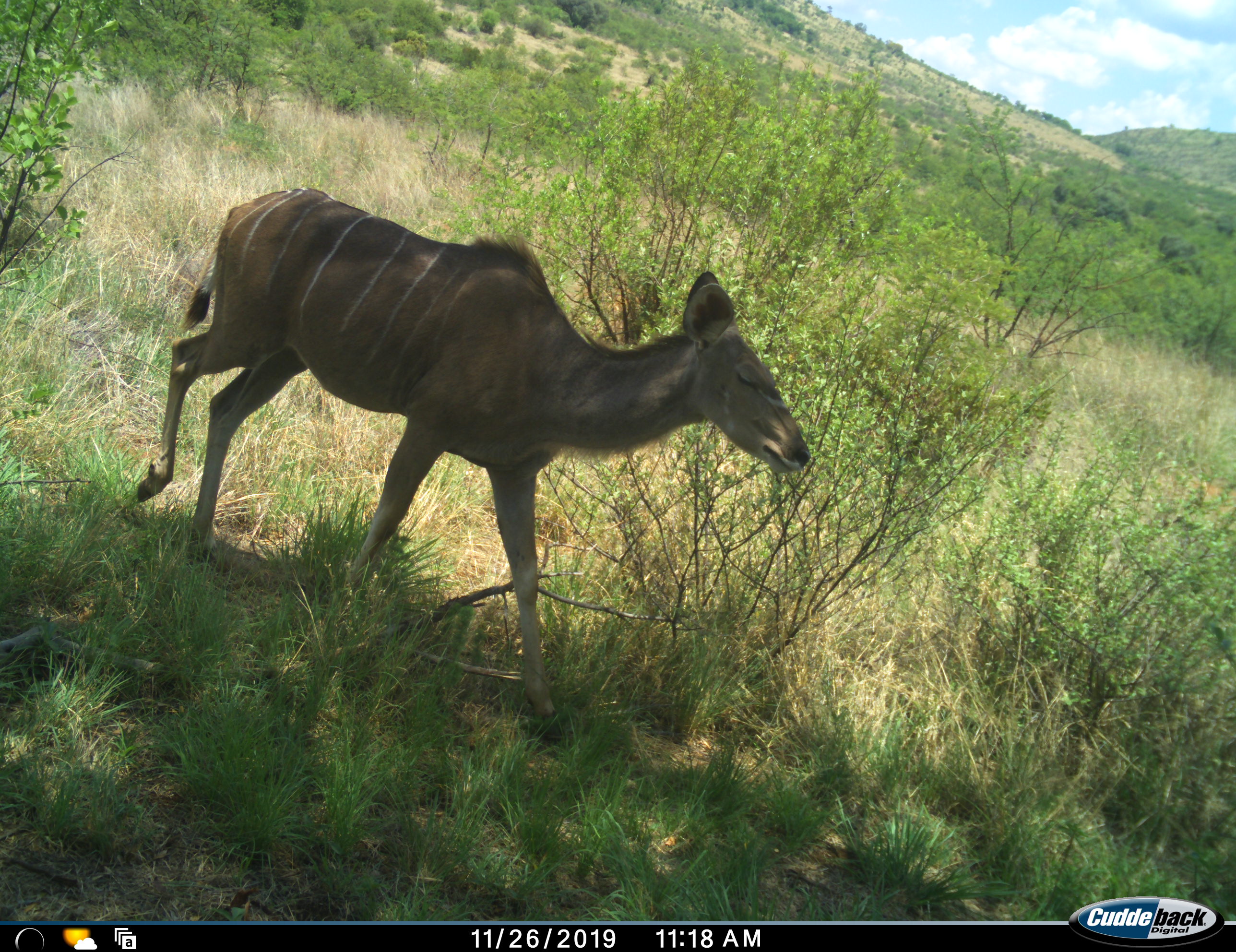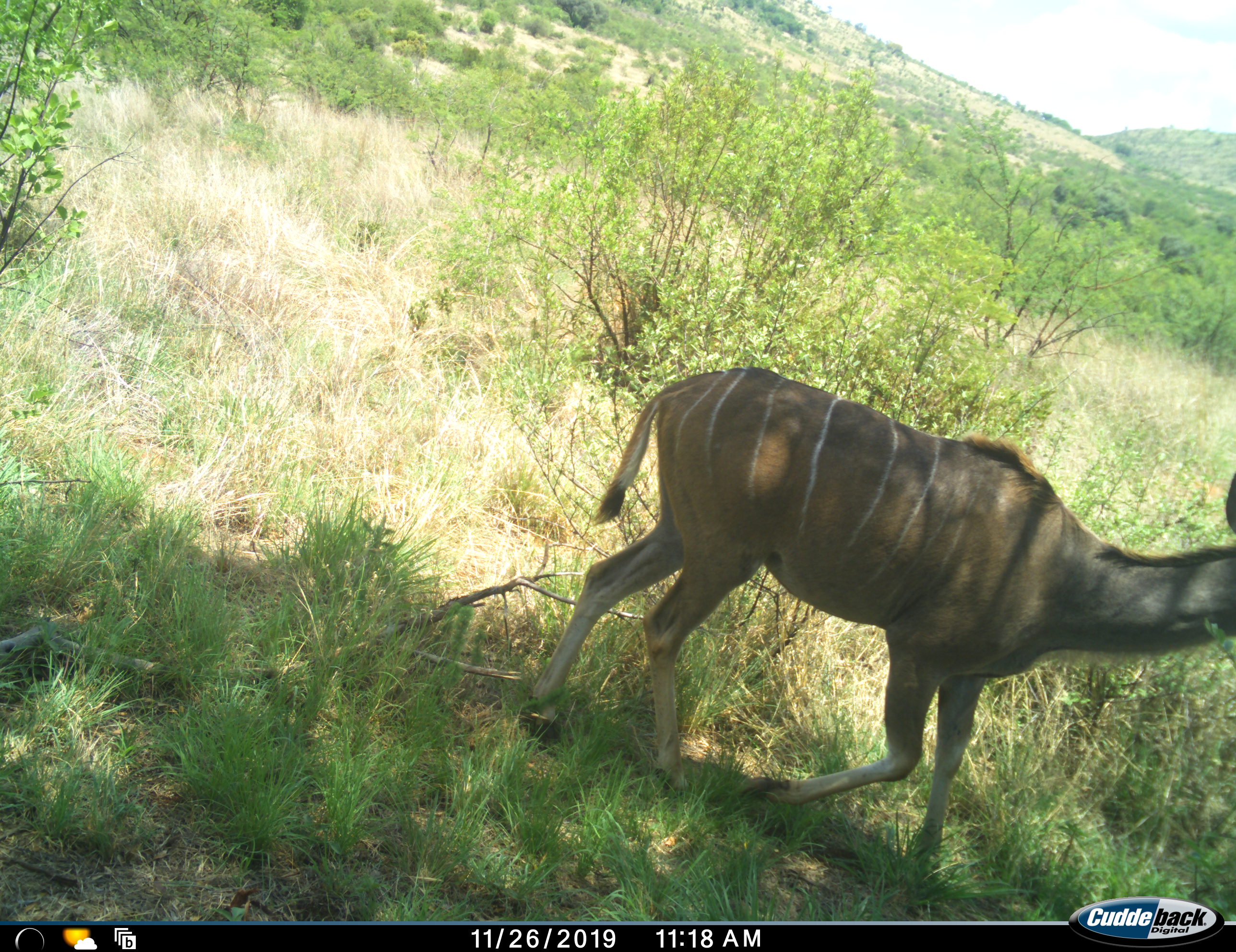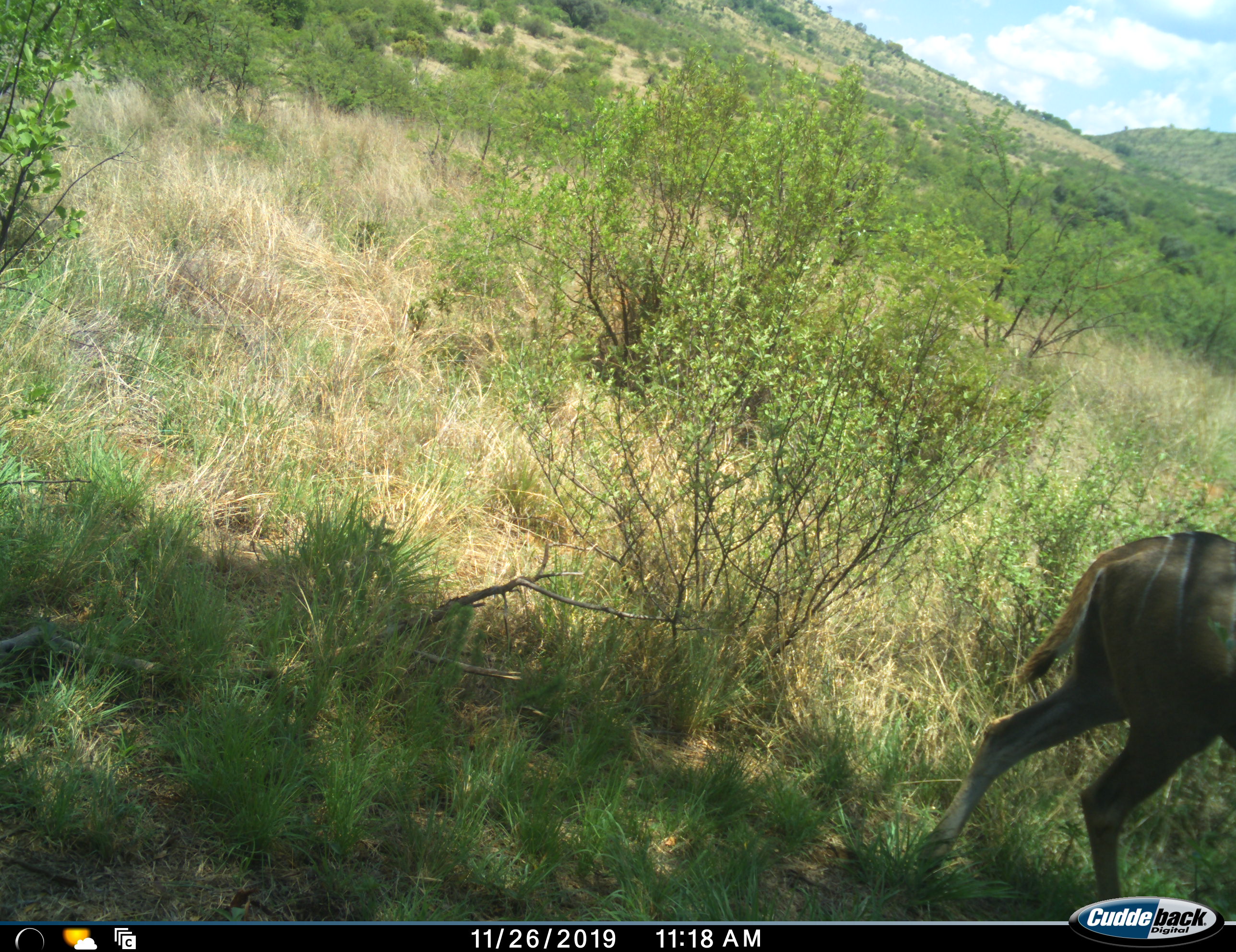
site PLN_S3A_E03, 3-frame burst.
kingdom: Animalia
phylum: Chordata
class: Mammalia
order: Artiodactyla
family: Bovidae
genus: Tragelaphus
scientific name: Tragelaphus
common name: kudu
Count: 1.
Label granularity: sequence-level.